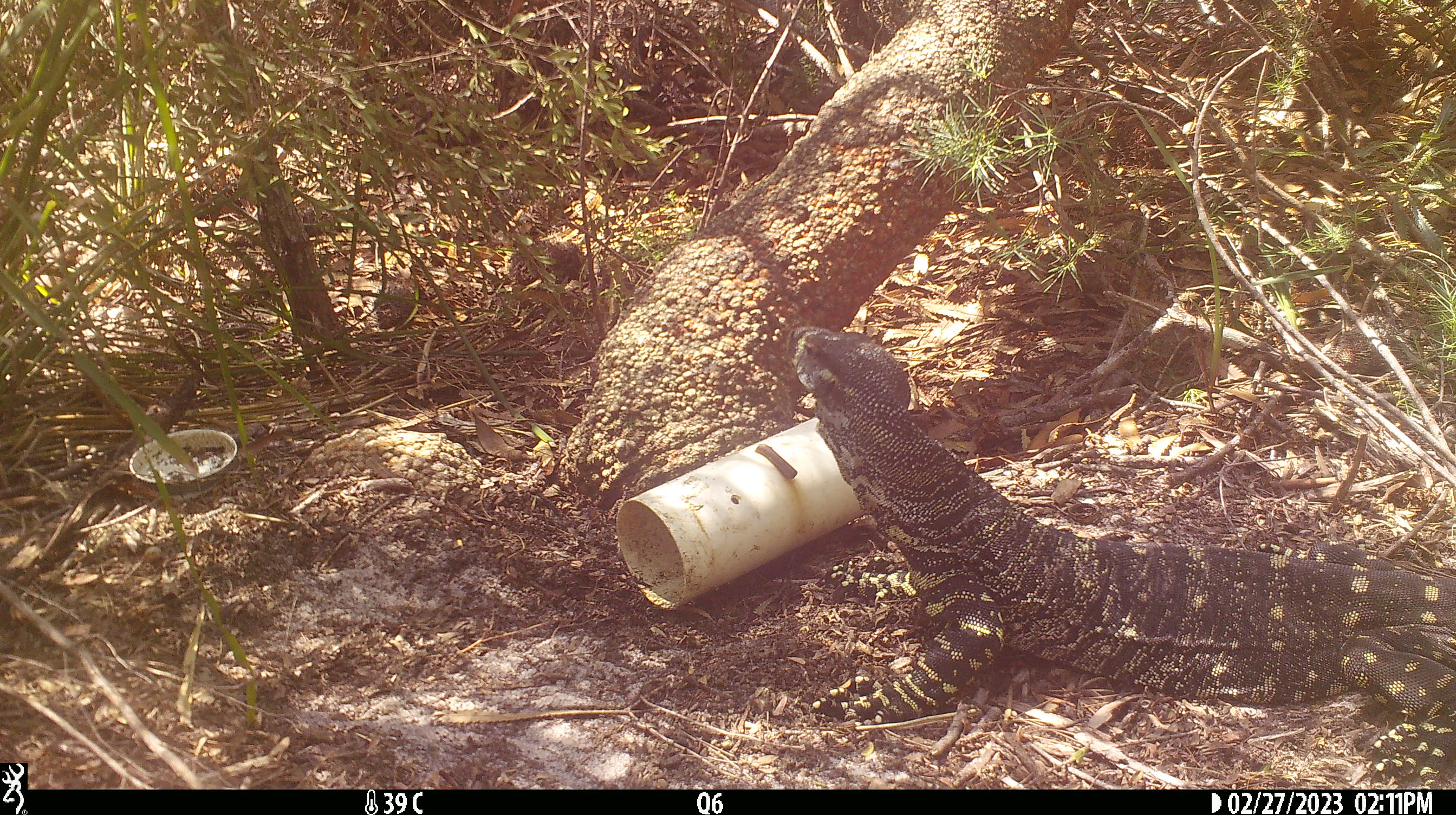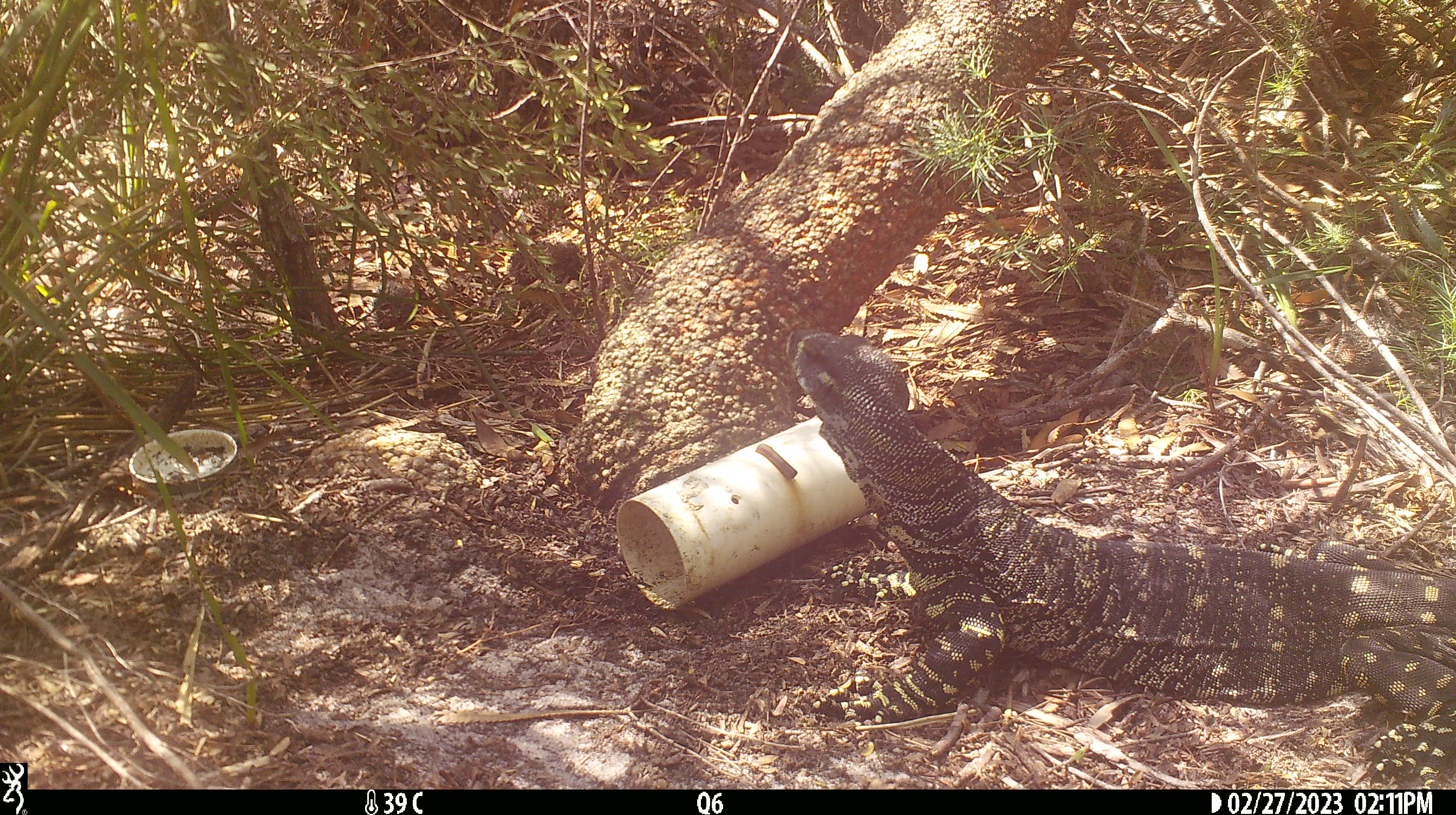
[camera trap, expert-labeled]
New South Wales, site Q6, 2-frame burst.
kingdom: Animalia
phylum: Chordata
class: Reptilia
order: Squamata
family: Varanidae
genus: Varanus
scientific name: Varanus varius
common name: lace monitor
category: goanna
Goanna (lace monitor) (Varanus varius).